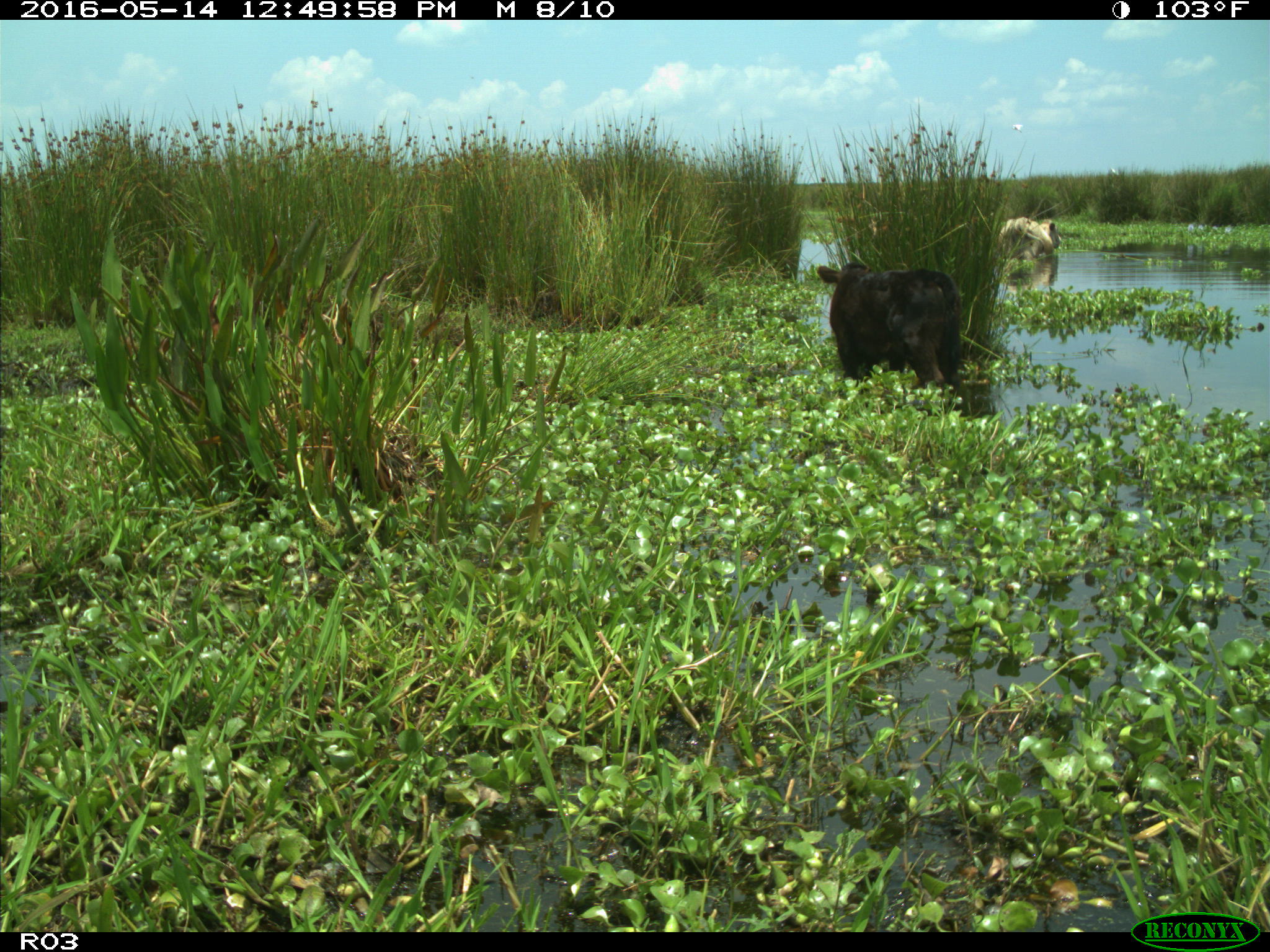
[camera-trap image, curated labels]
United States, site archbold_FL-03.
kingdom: Animalia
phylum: Chordata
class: Mammalia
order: Artiodactyla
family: Bovidae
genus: Bos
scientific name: Bos taurus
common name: domestic cow